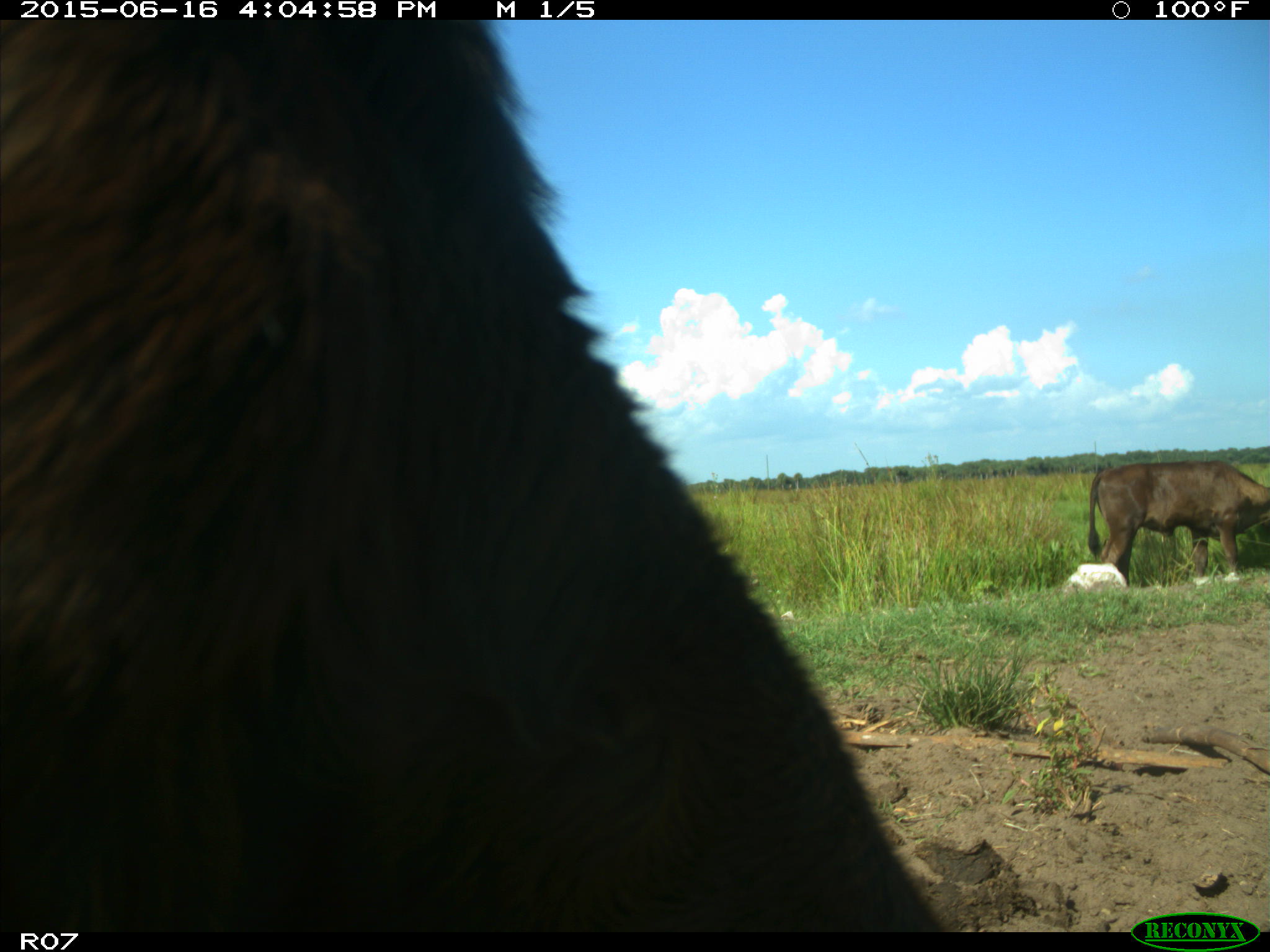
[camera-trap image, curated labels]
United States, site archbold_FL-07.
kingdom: Animalia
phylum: Chordata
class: Mammalia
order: Artiodactyla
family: Bovidae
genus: Bos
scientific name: Bos taurus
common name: domestic cow